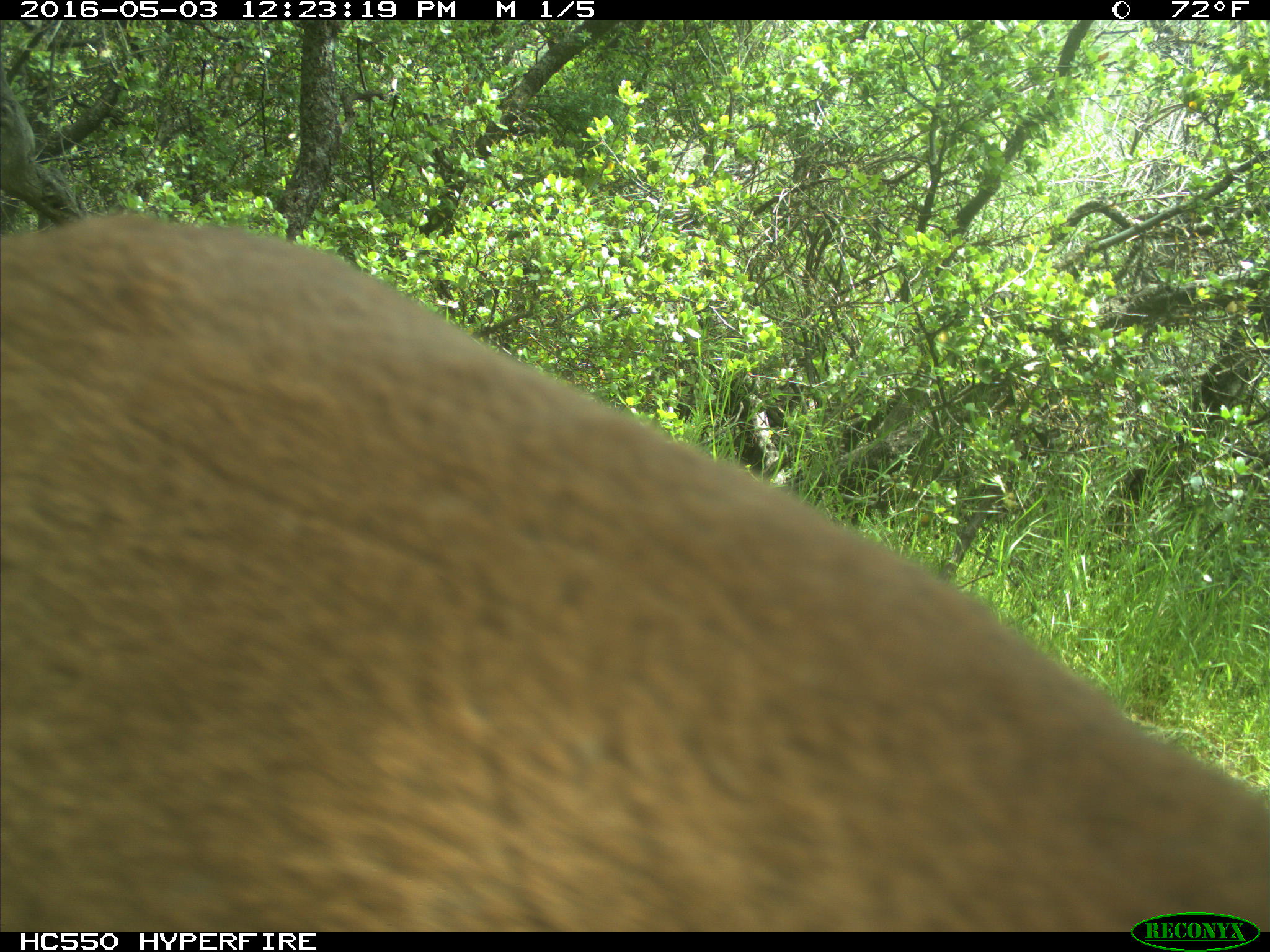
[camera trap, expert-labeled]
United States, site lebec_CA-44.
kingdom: Animalia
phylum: Chordata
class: Mammalia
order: Carnivora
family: Felidae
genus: Puma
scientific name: Puma concolor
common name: mountain lion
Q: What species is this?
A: Puma concolor (mountain lion).